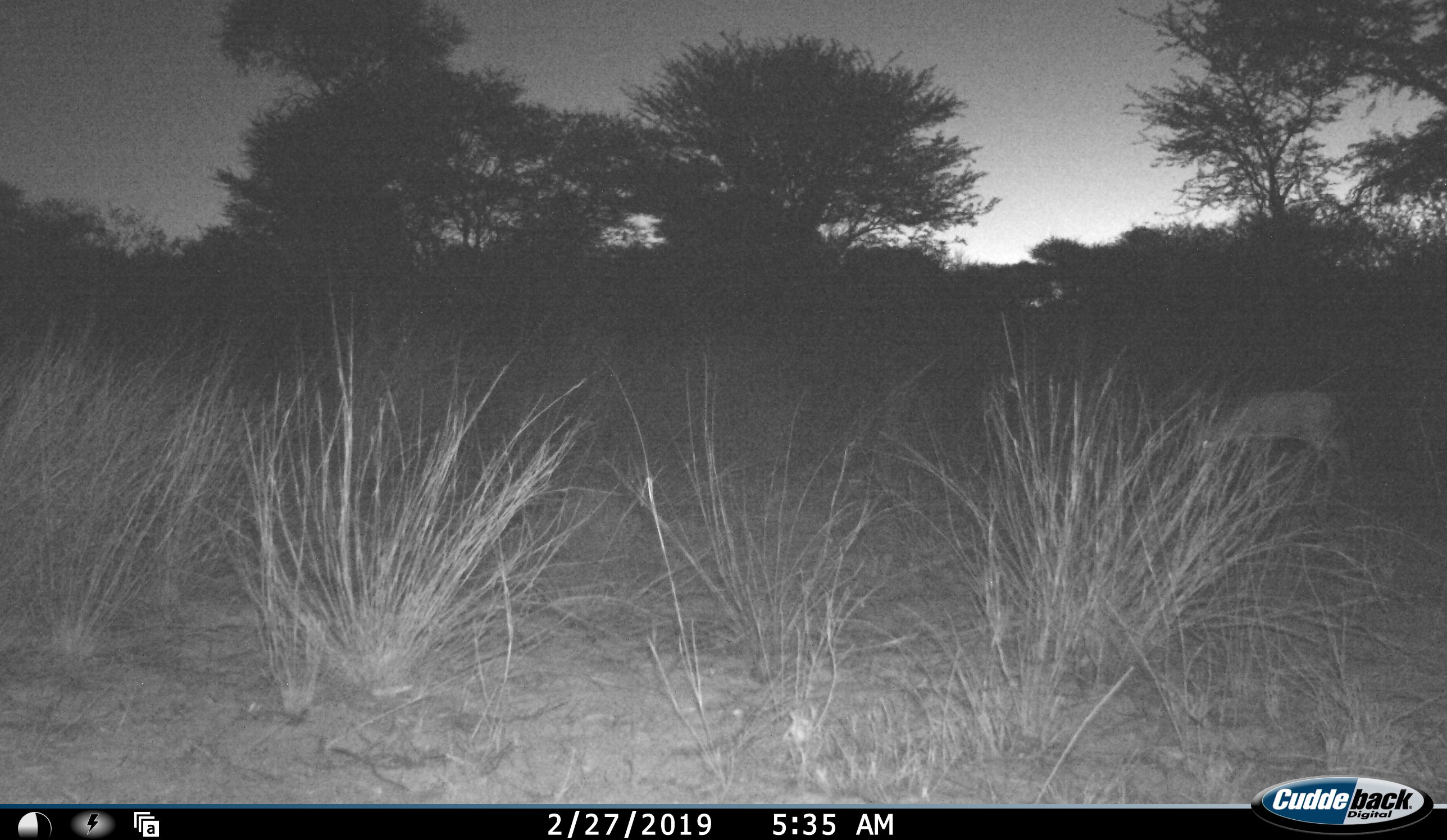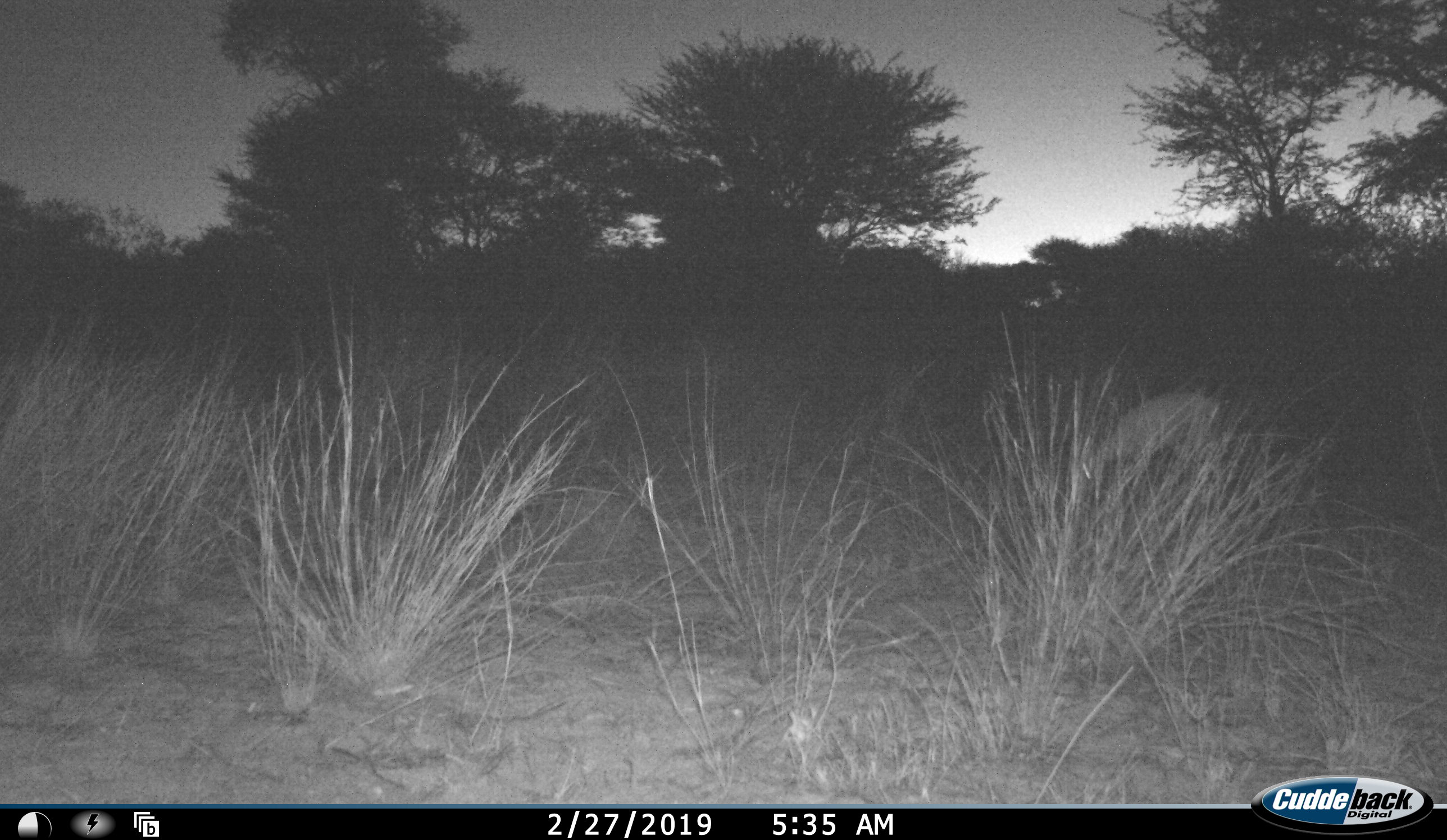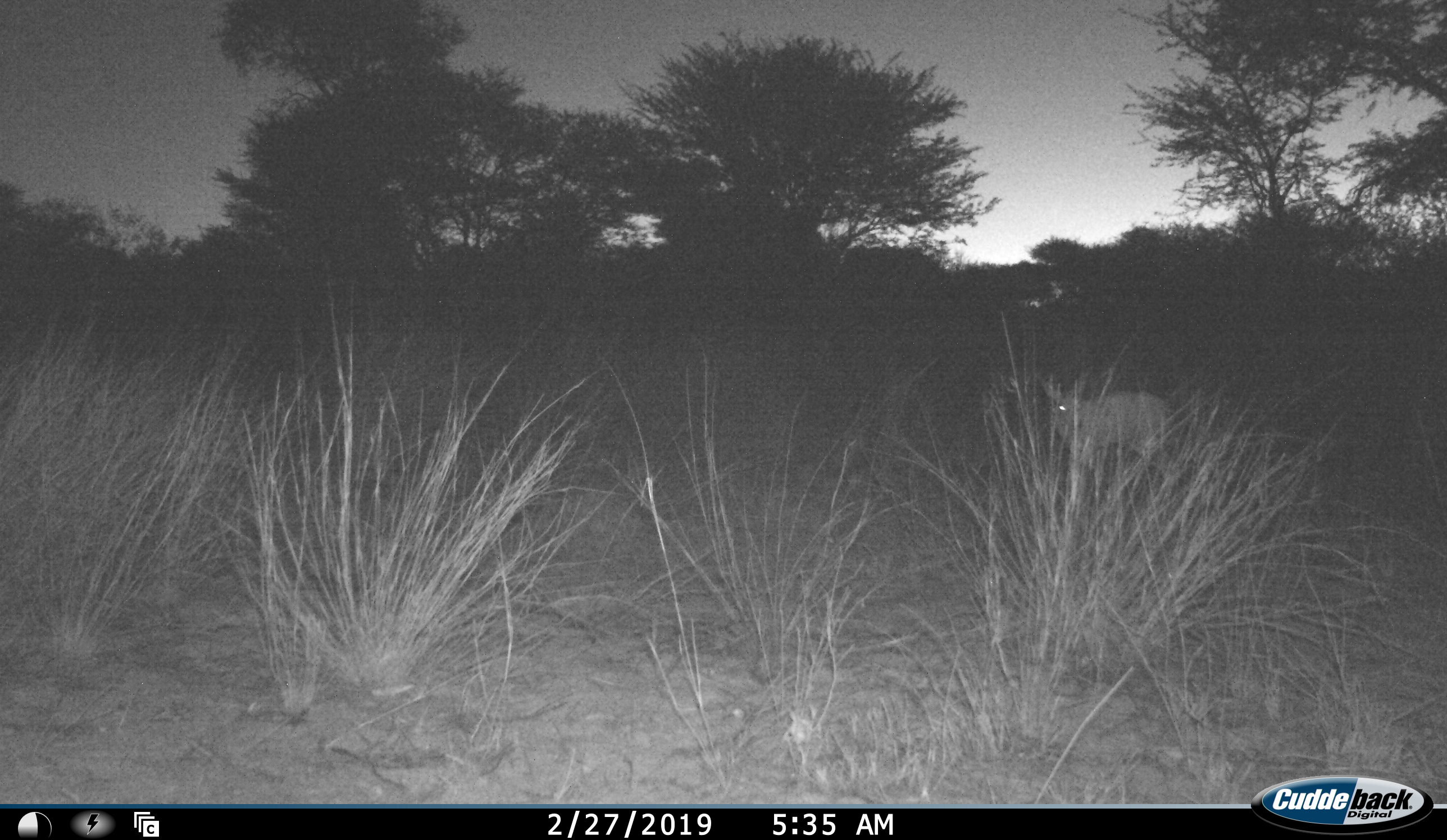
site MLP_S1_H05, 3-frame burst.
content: unidentified animal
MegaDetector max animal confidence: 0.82